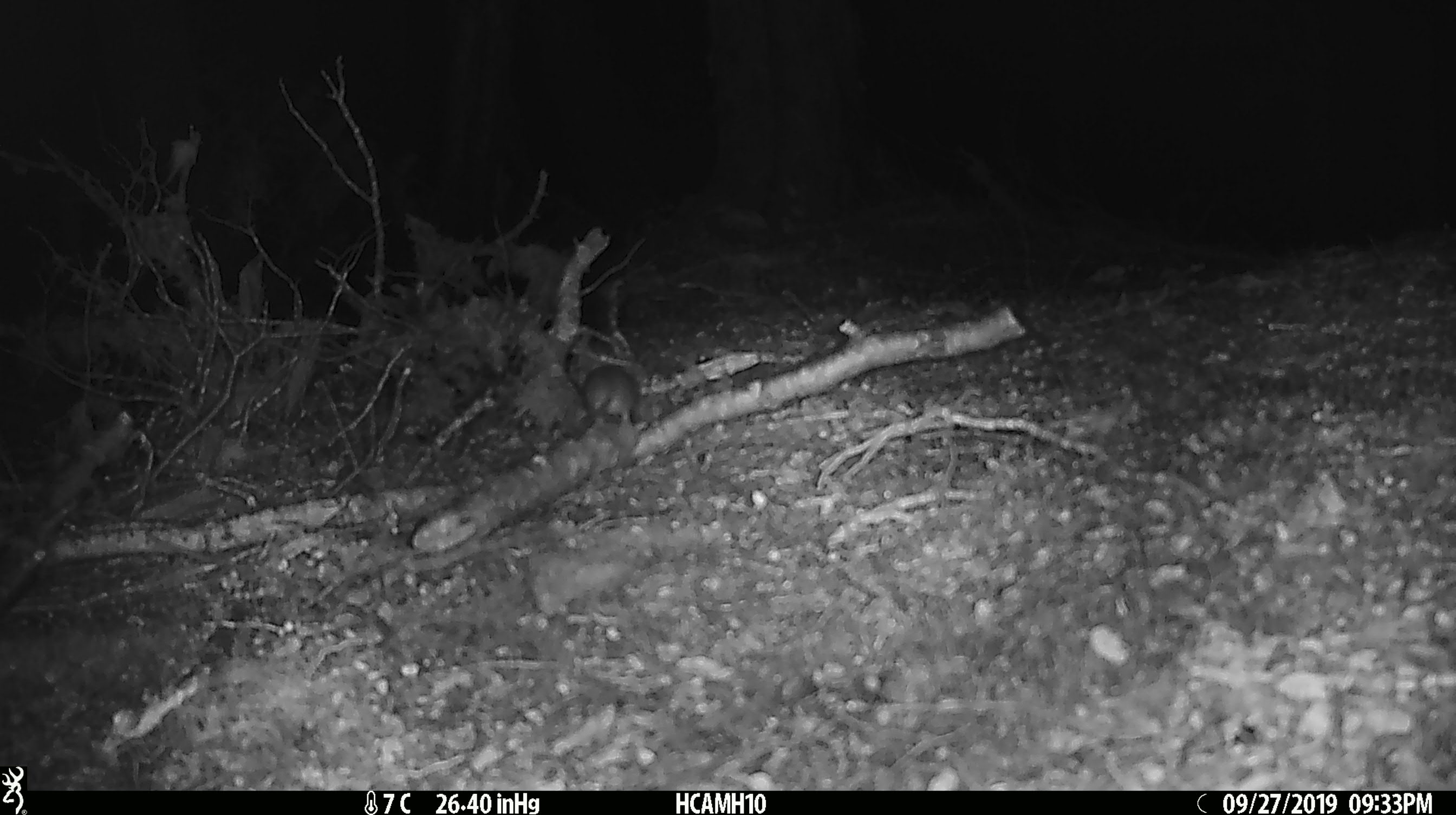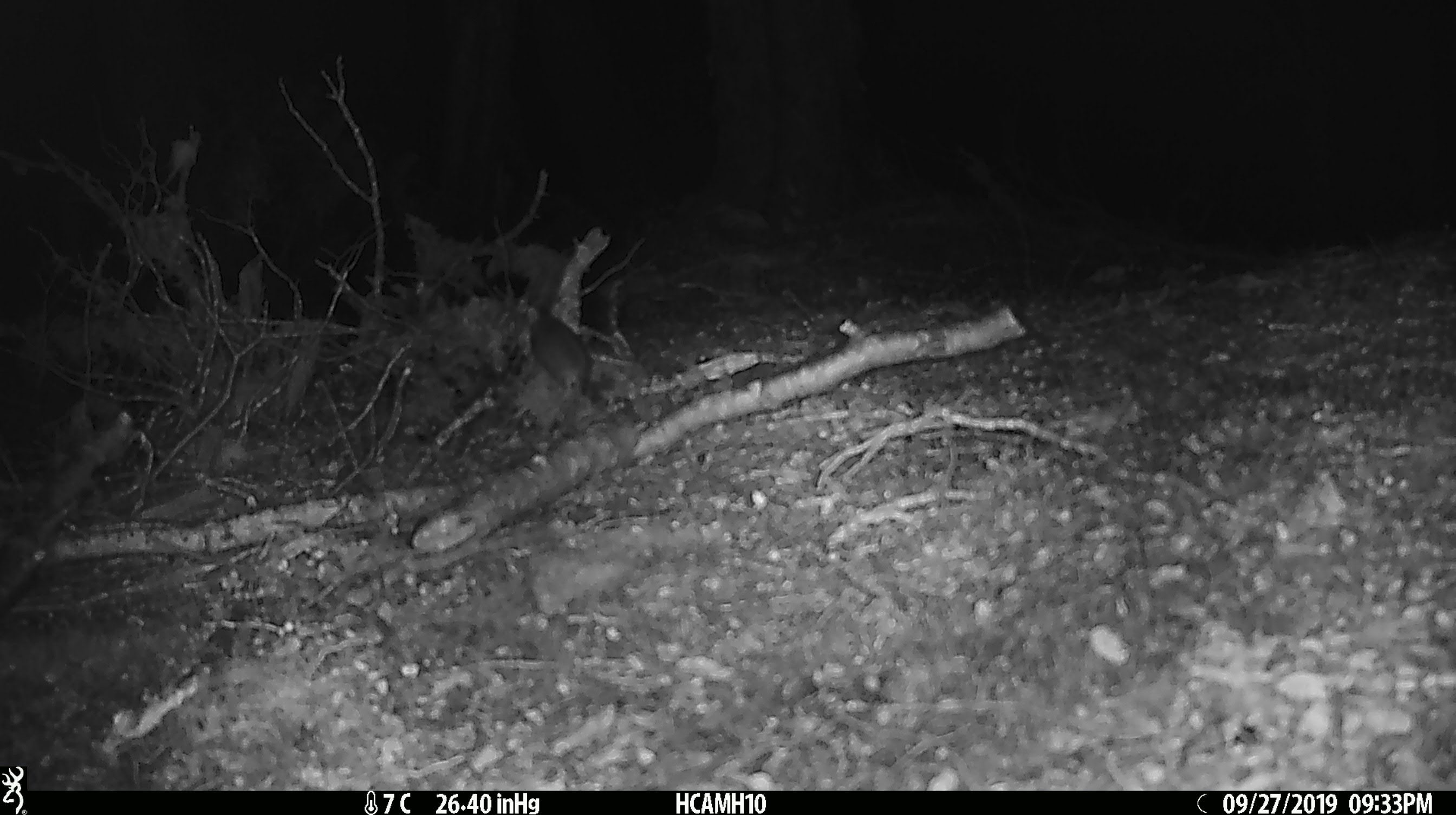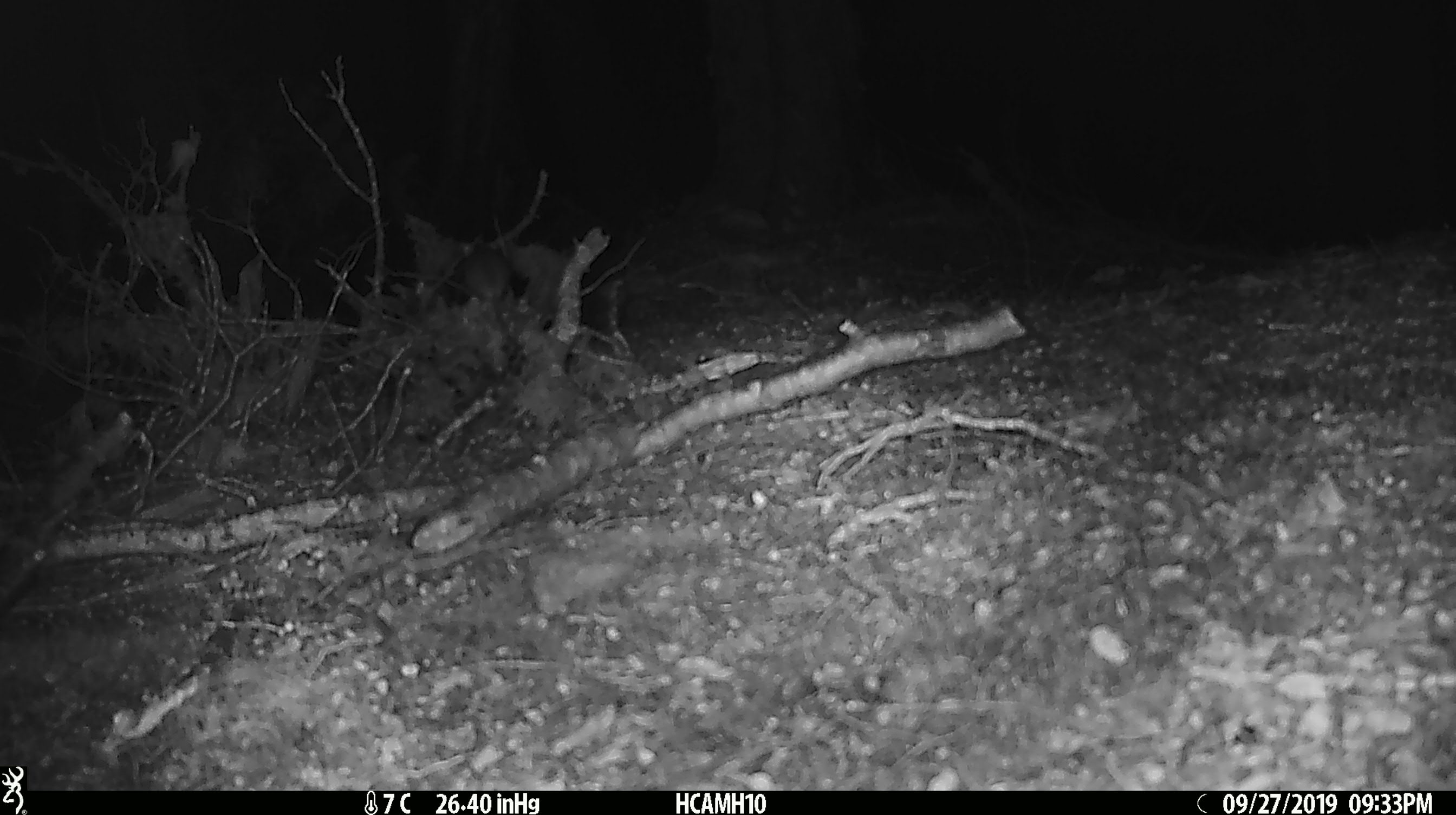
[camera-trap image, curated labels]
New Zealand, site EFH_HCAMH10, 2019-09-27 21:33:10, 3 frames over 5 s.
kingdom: Animalia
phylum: Chordata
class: Mammalia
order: Rodentia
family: Muridae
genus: Mus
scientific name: Mus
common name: mouse